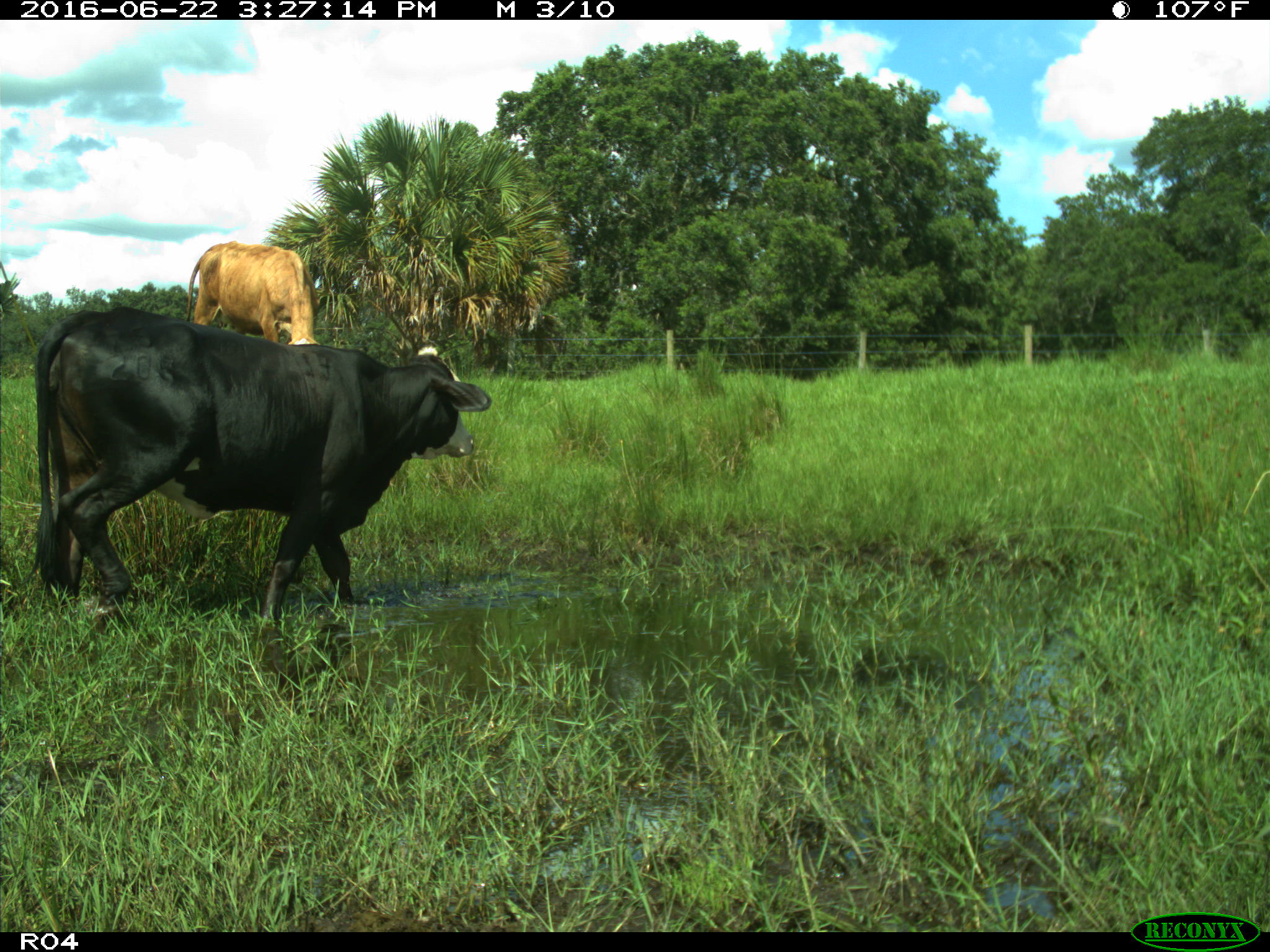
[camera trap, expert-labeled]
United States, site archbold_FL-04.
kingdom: Animalia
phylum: Chordata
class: Mammalia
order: Artiodactyla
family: Bovidae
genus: Bos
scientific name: Bos taurus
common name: domestic cow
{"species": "Bos taurus (domestic cow)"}